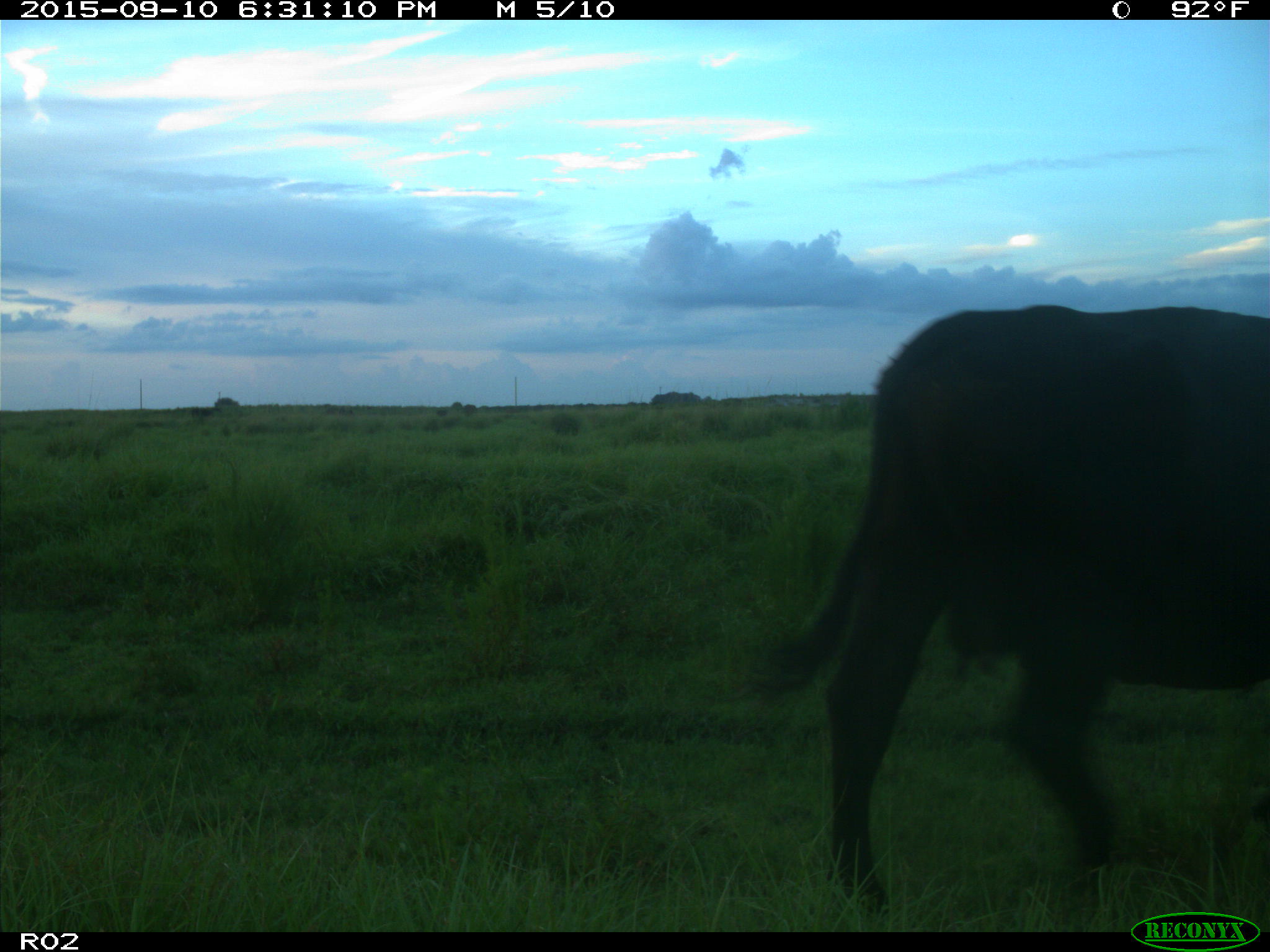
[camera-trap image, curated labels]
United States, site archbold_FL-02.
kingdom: Animalia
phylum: Chordata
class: Mammalia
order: Artiodactyla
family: Bovidae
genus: Bos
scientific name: Bos taurus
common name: domestic cow